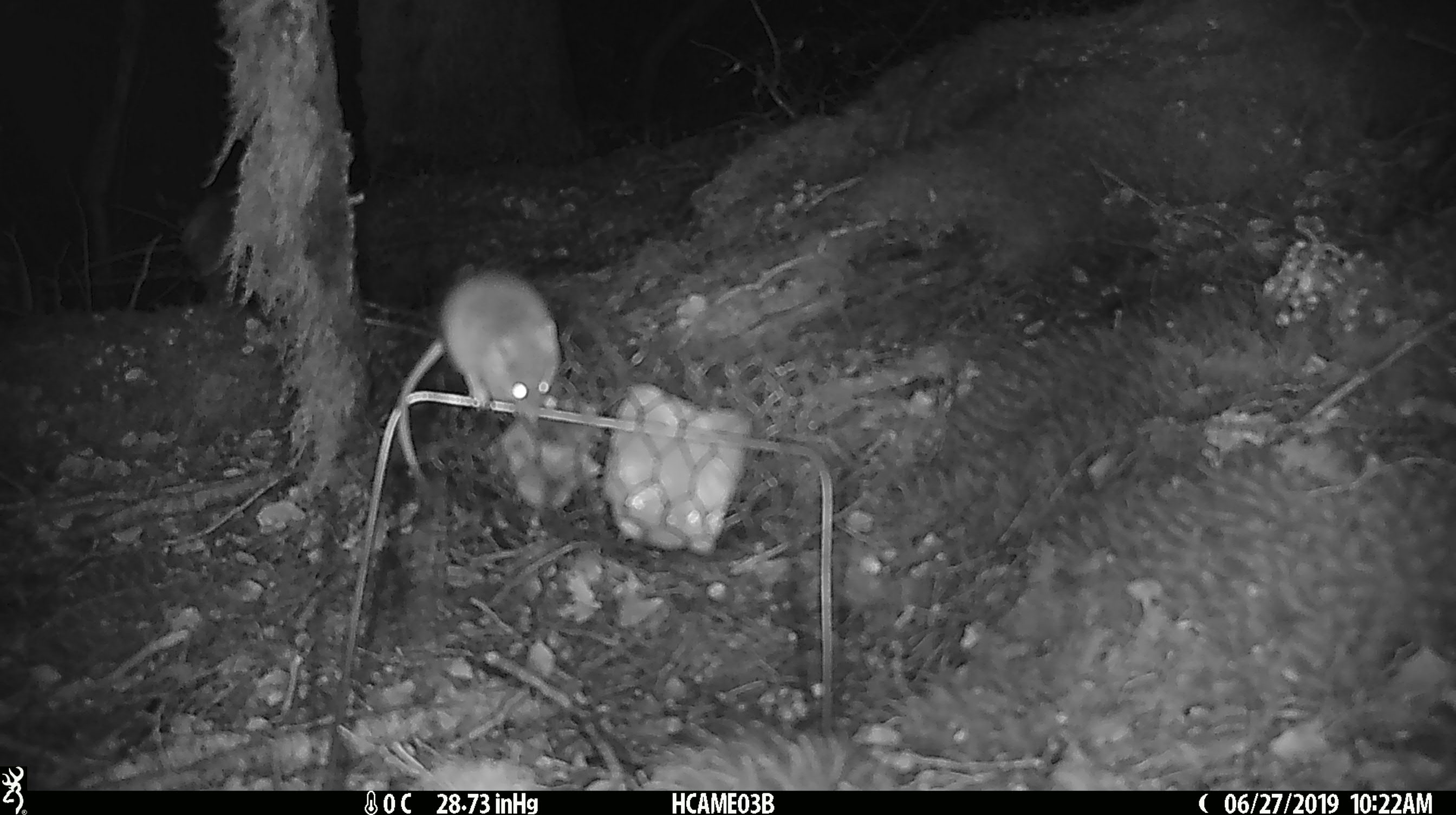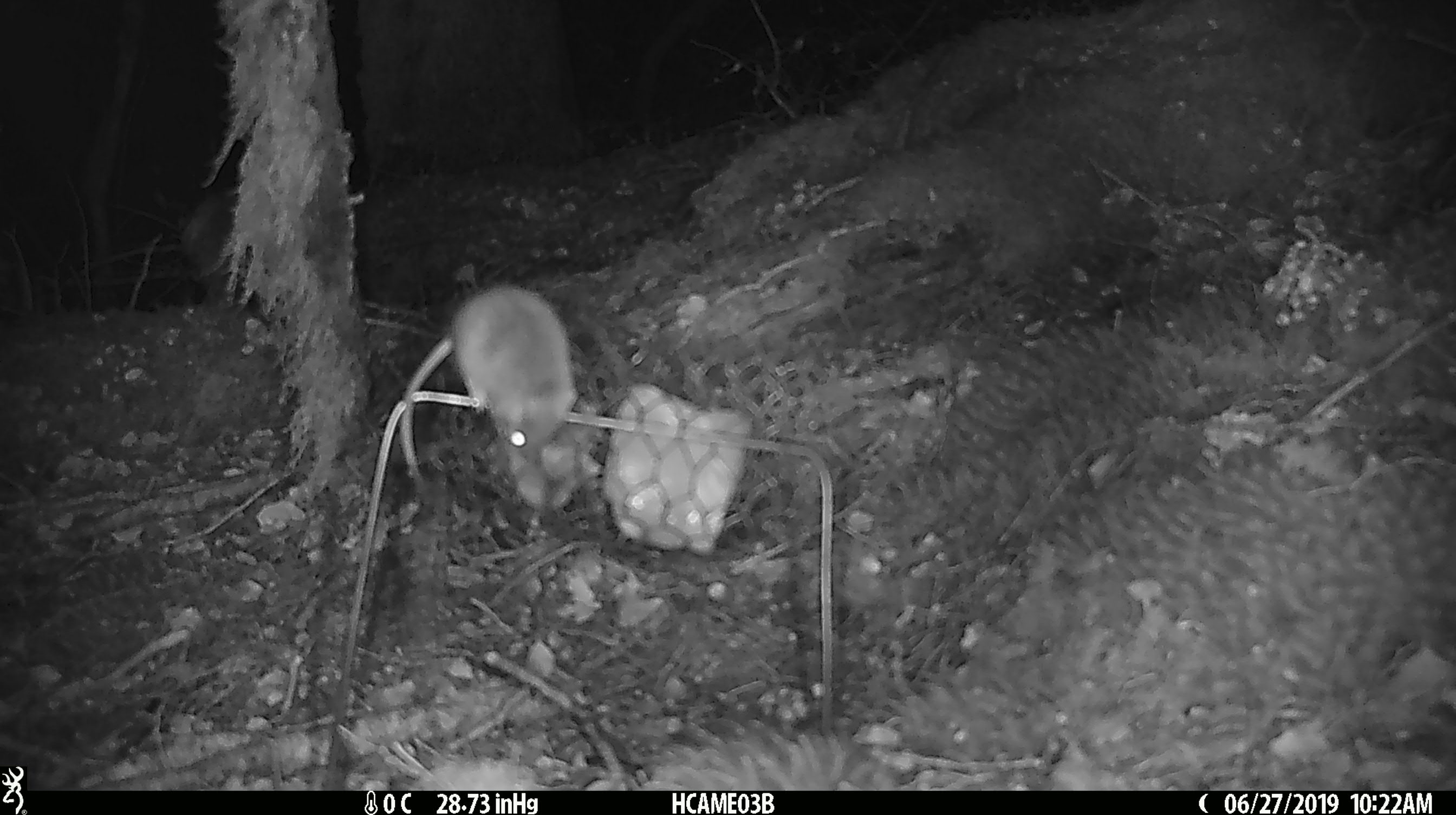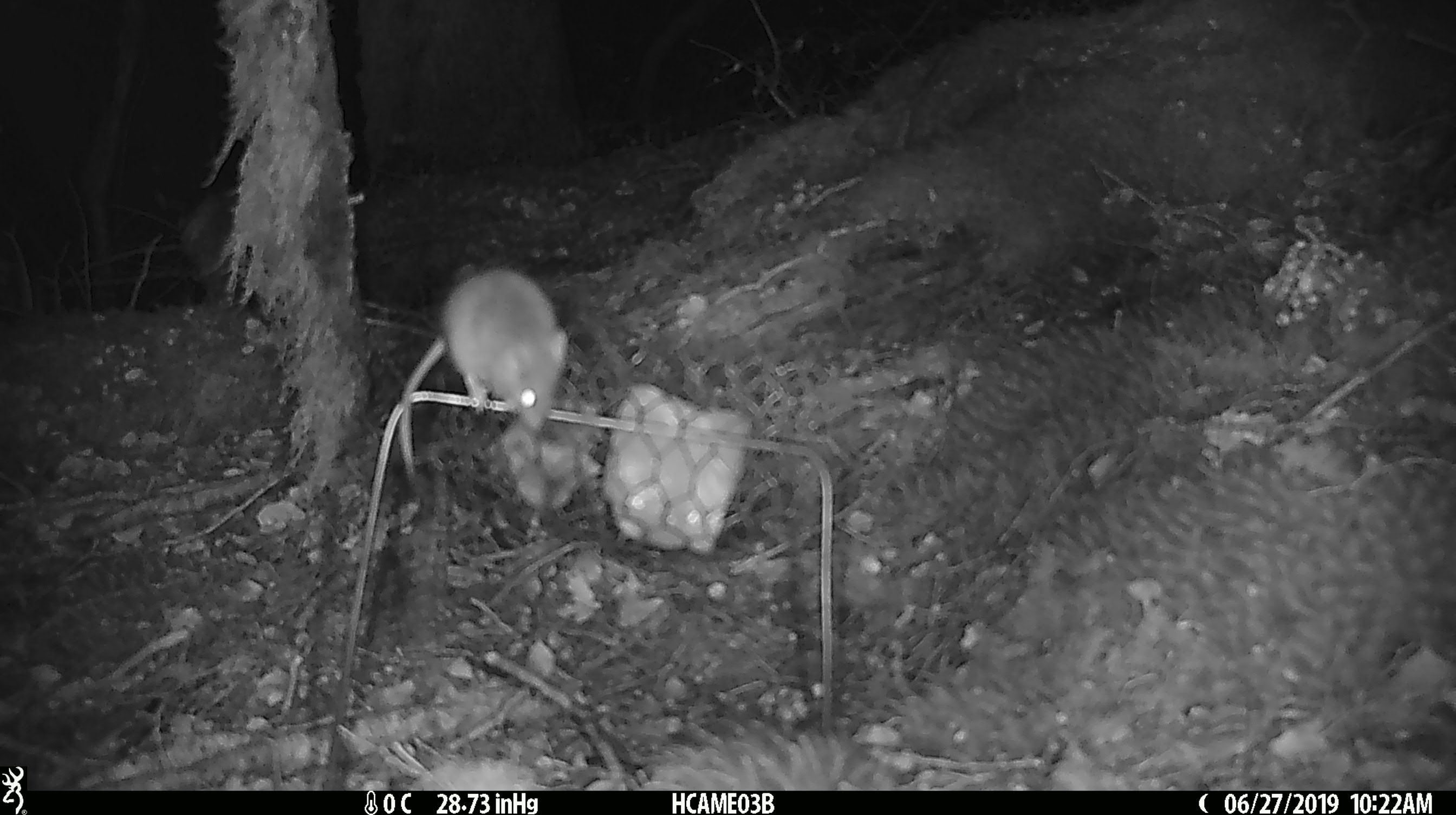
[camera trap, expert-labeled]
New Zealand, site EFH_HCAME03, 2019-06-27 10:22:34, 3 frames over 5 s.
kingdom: Animalia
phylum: Chordata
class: Mammalia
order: Rodentia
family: Muridae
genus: Mus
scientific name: Mus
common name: mouse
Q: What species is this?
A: Mouse (Mus).